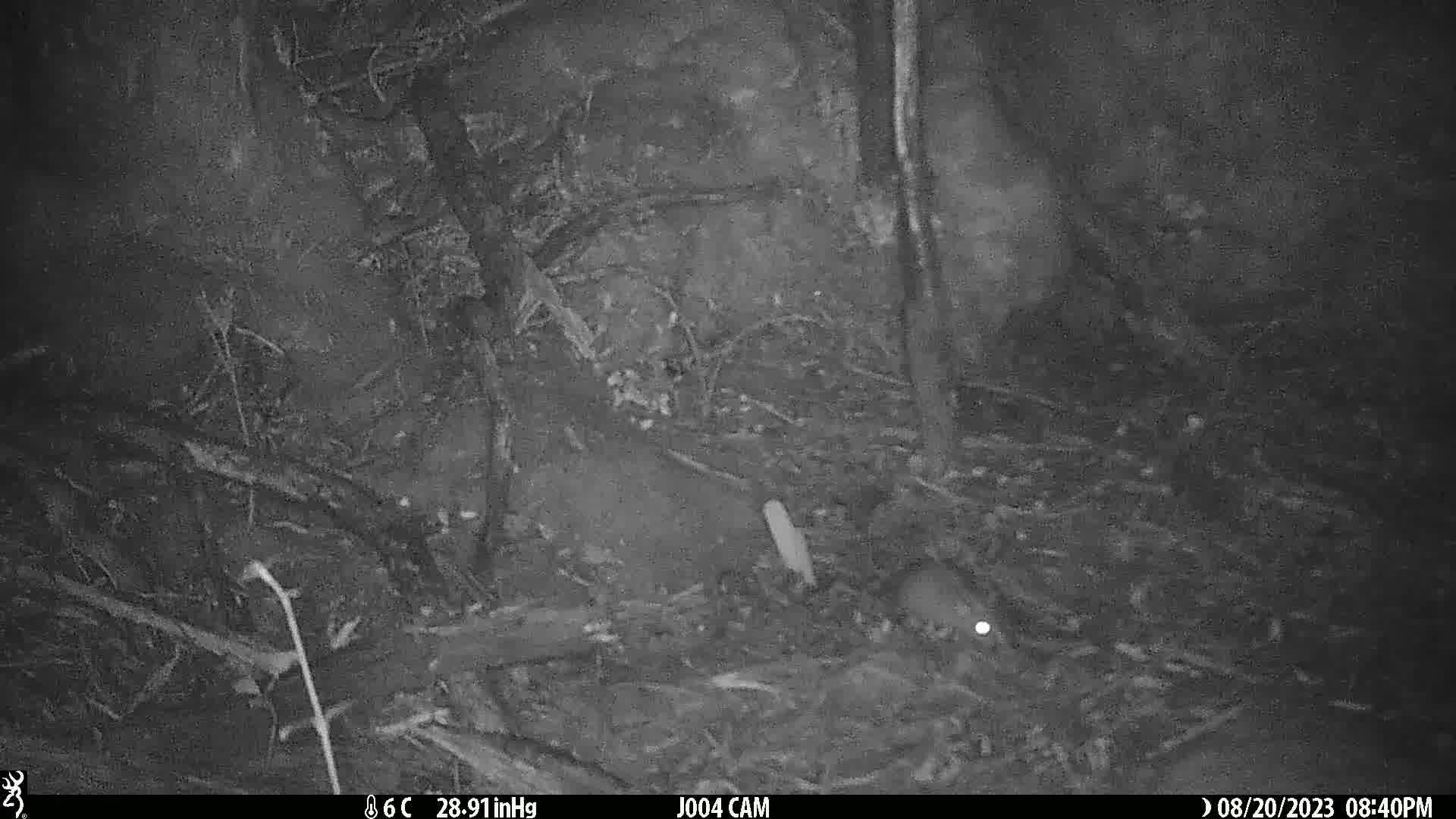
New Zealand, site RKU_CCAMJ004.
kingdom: Animalia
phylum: Chordata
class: Mammalia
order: Rodentia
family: Muridae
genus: Rattus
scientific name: Rattus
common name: rat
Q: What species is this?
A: Rat (Rattus).